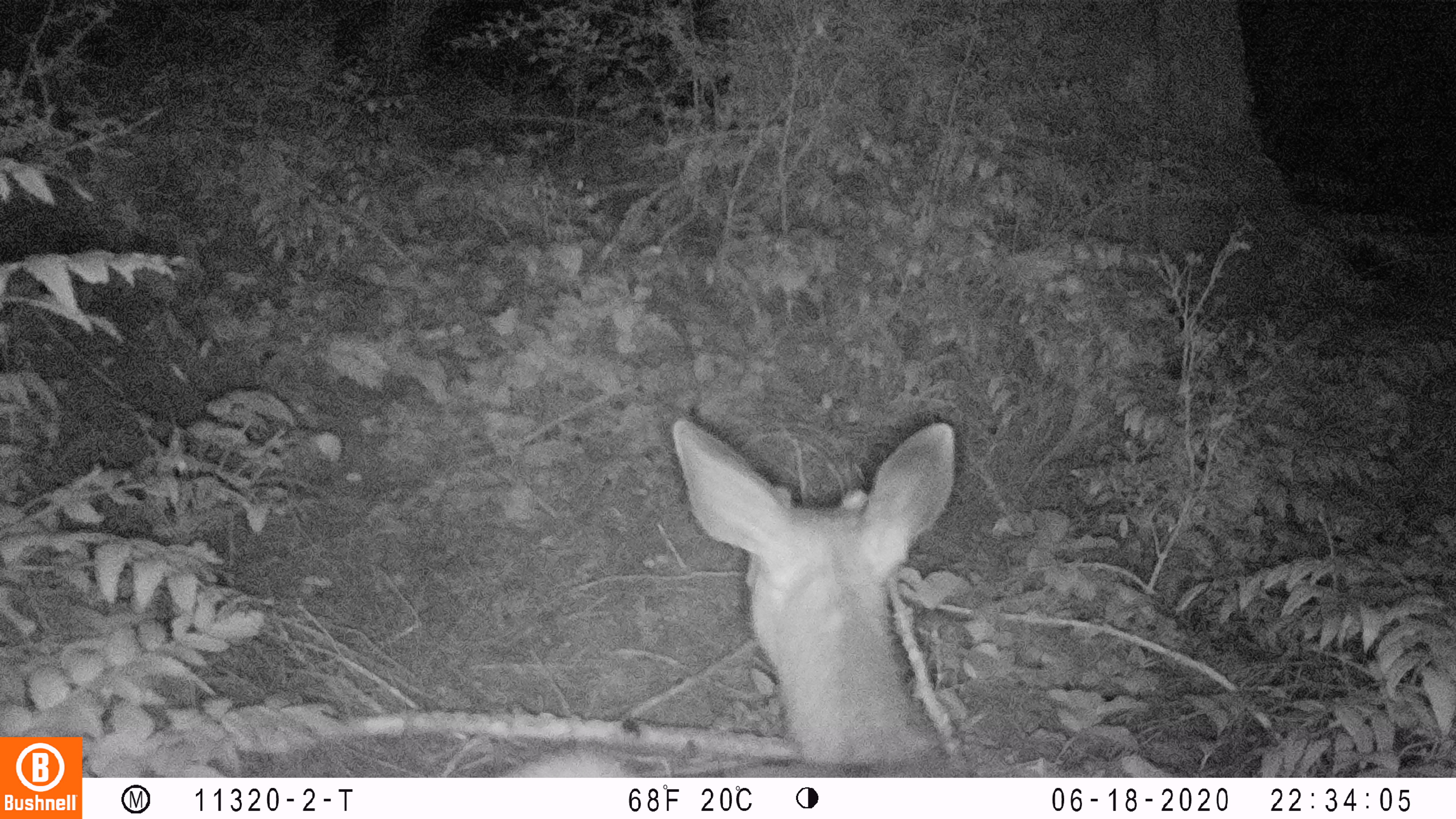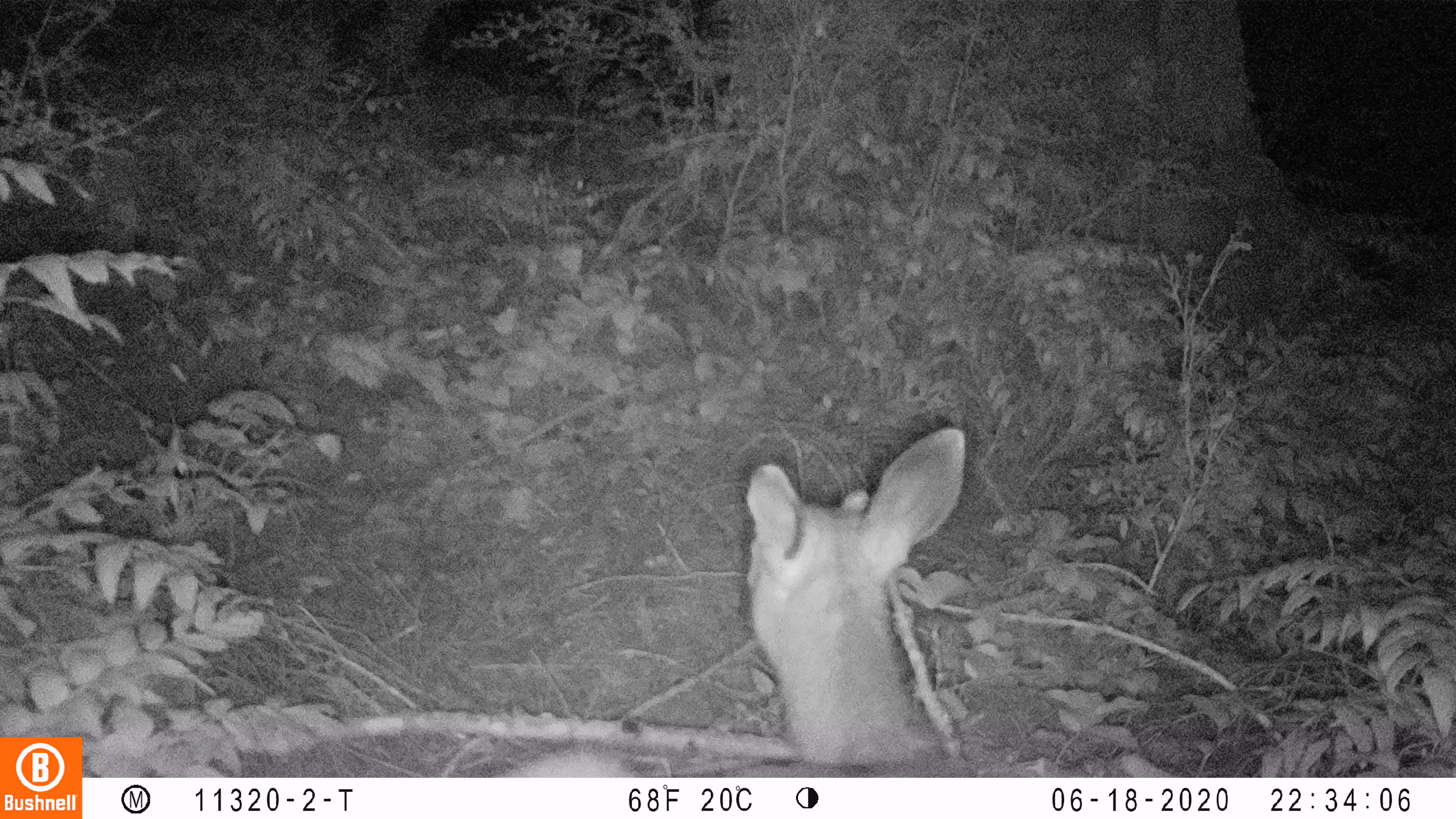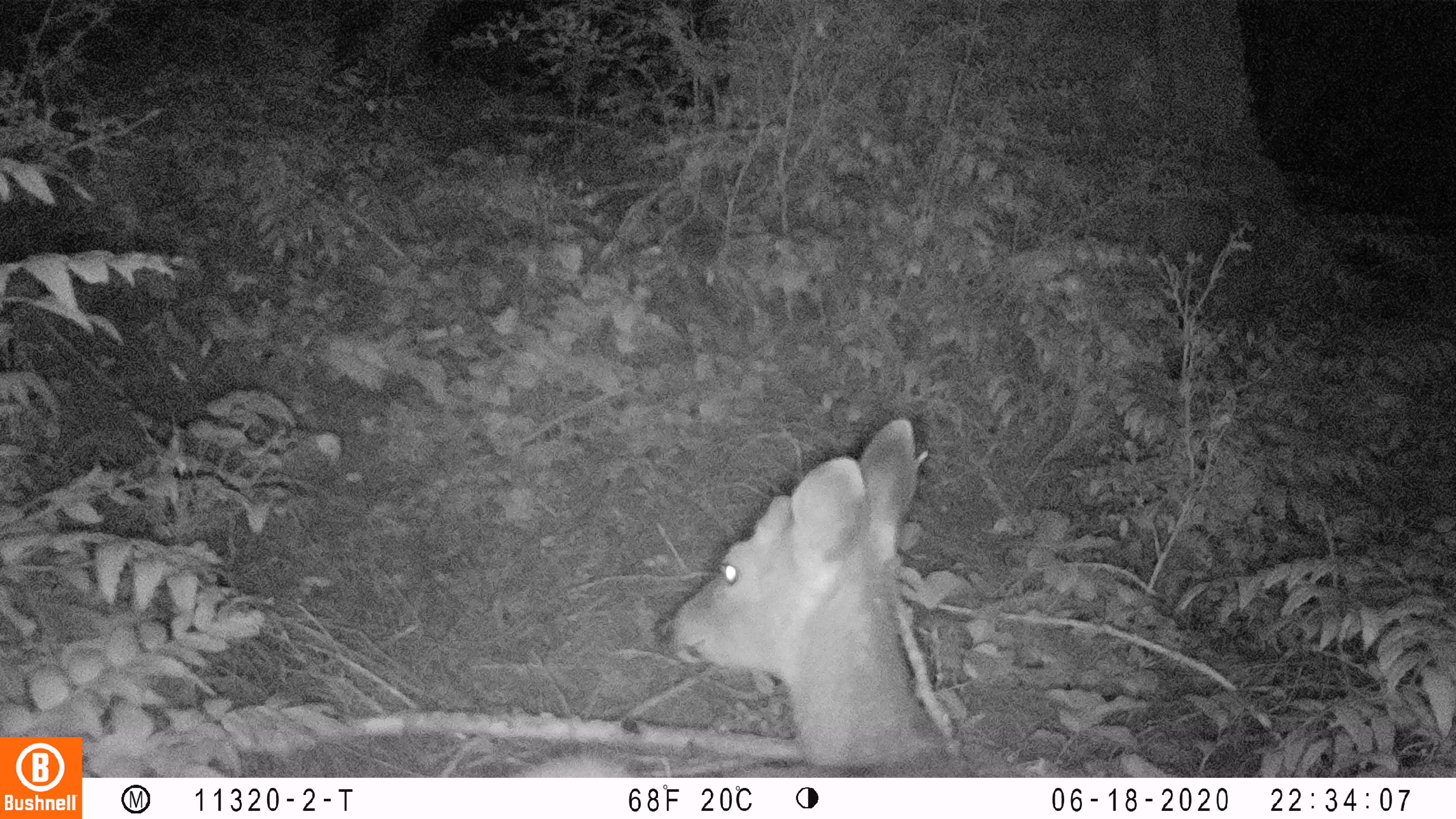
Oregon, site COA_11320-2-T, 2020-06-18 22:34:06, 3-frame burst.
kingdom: Animalia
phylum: Chordata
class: Mammalia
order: Artiodactyla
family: Cervidae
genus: Odocoileus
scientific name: Odocoileus hemionus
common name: black-tailed deer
Black-tailed deer (Odocoileus hemionus).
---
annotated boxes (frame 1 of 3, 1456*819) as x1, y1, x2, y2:
black-tailed deer: 499, 404, 971, 772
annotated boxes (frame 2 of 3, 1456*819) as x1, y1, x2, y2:
black-tailed deer: 510, 412, 984, 768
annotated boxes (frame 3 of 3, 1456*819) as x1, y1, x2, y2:
black-tailed deer: 526, 412, 965, 768